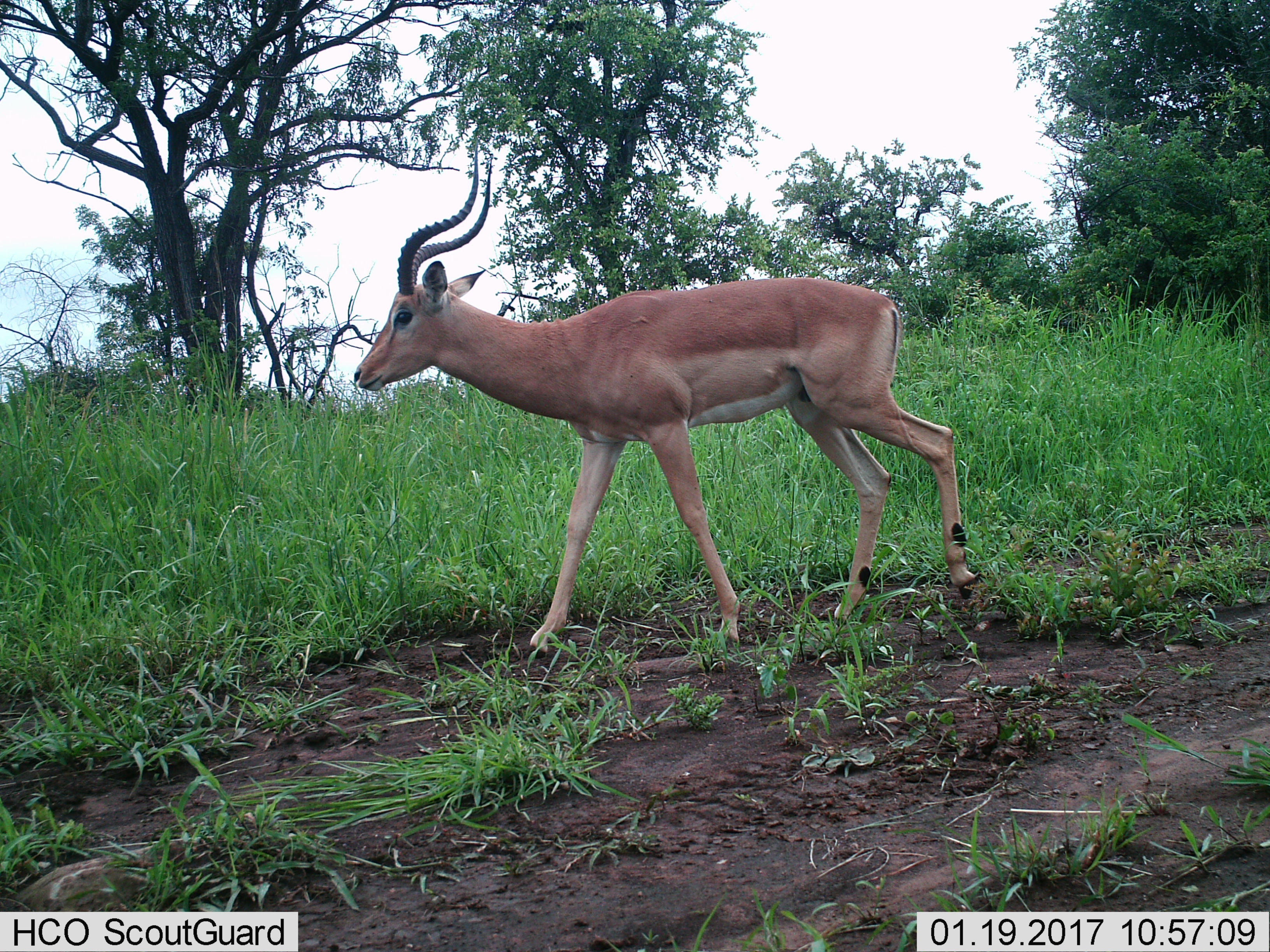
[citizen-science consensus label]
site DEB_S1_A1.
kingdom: Animalia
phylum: Chordata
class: Mammalia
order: Artiodactyla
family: Bovidae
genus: Aepyceros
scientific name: Aepyceros melampus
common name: impala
Impala (Aepyceros melampus), count 1. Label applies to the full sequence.